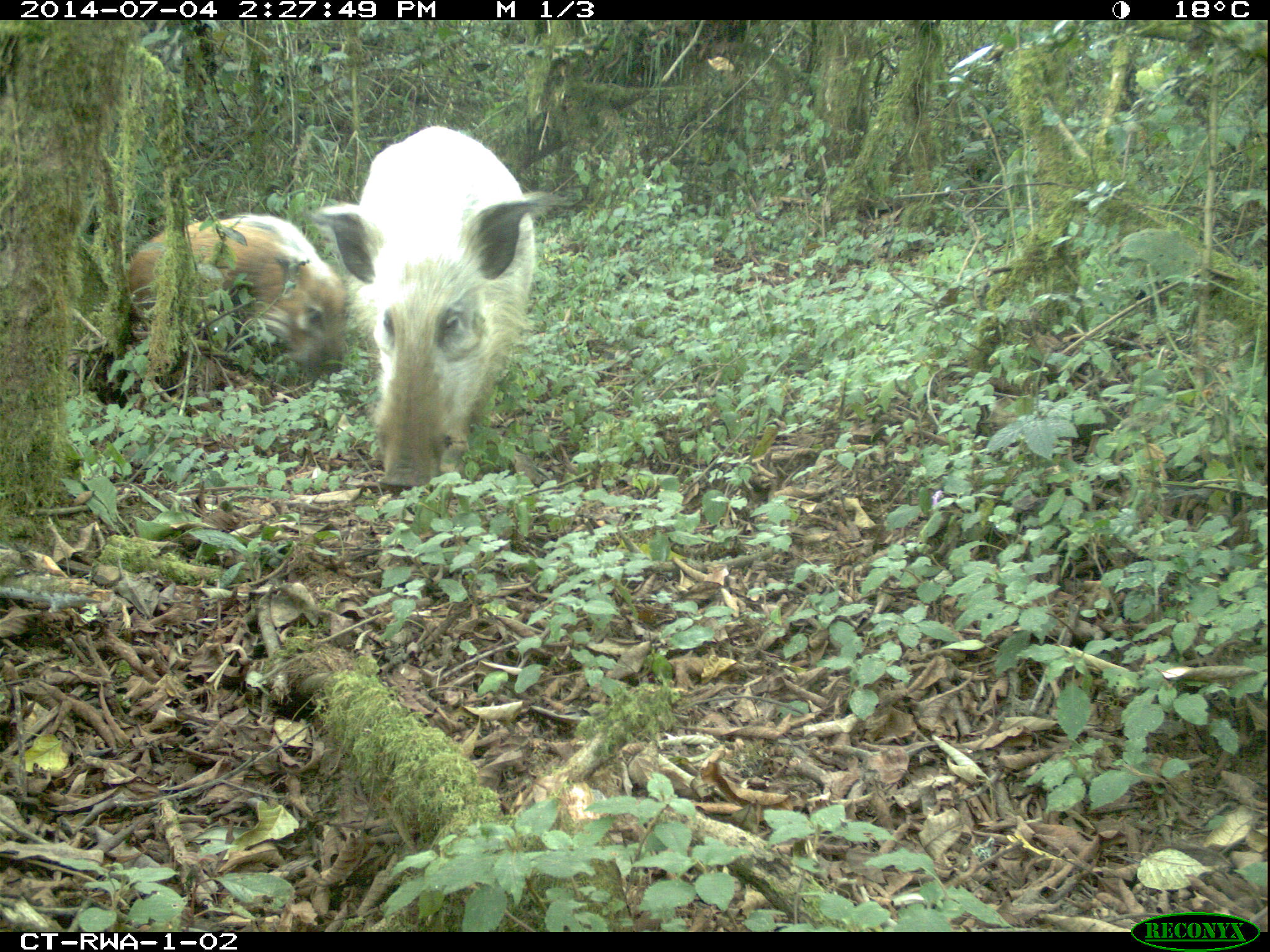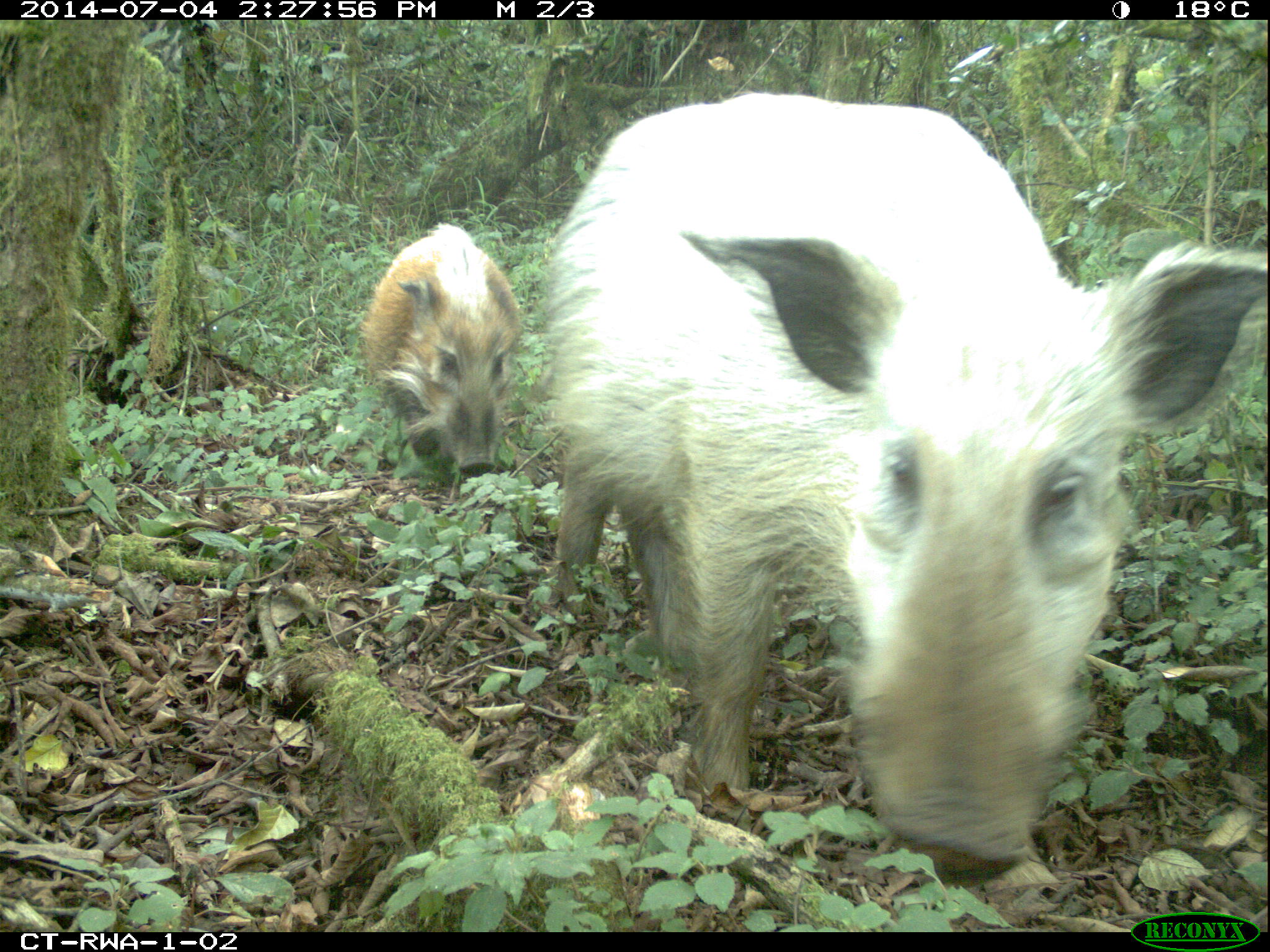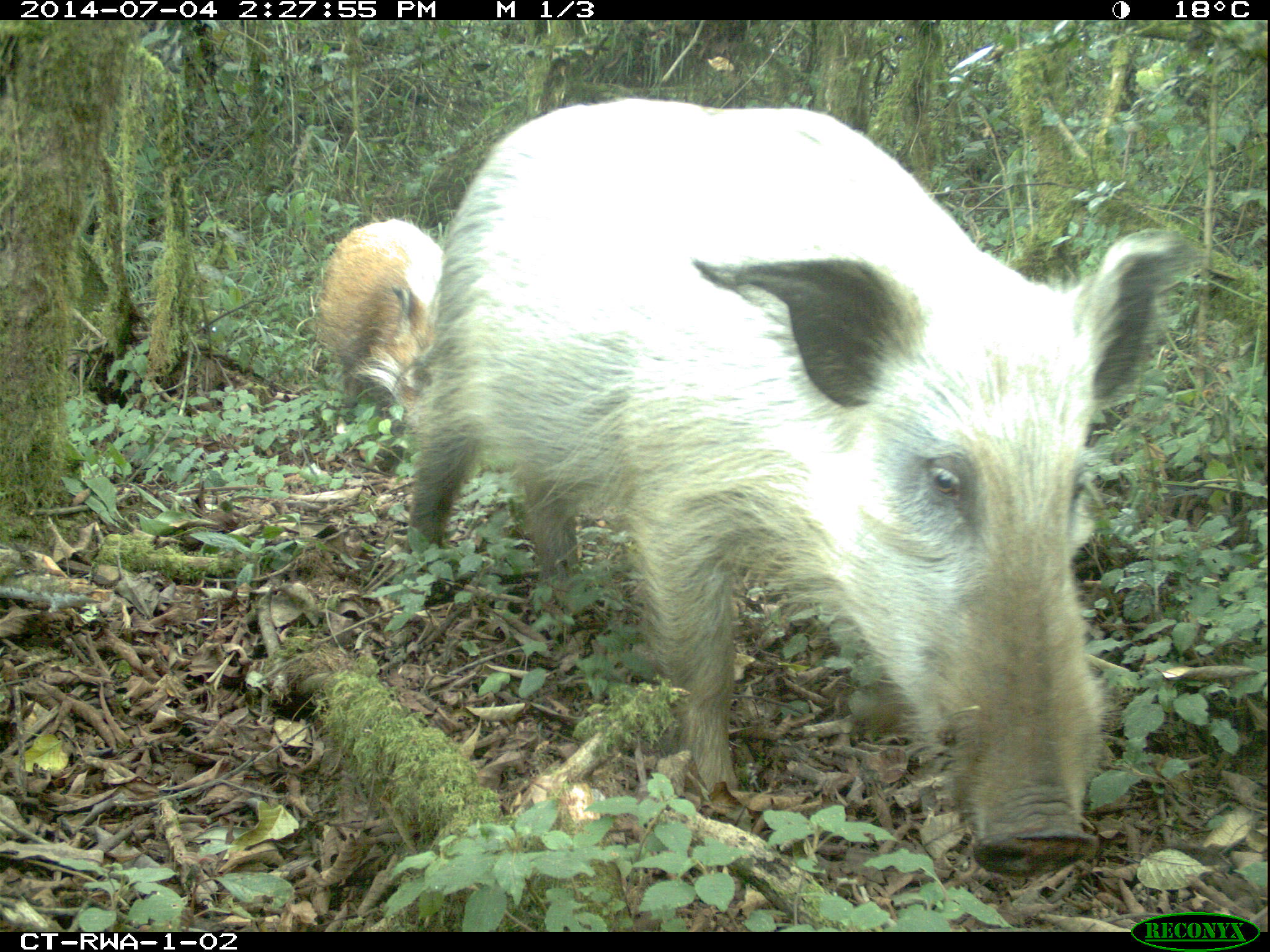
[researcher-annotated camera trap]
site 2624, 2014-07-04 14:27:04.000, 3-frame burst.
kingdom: Animalia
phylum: Chordata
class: Mammalia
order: Artiodactyla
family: Suidae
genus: Potamochoerus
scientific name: Potamochoerus larvatus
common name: bushpig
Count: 2.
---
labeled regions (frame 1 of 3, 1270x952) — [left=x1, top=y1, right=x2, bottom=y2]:
potamochoerus larvatus: [left=306, top=123, right=564, bottom=493]; [left=127, top=214, right=346, bottom=375]